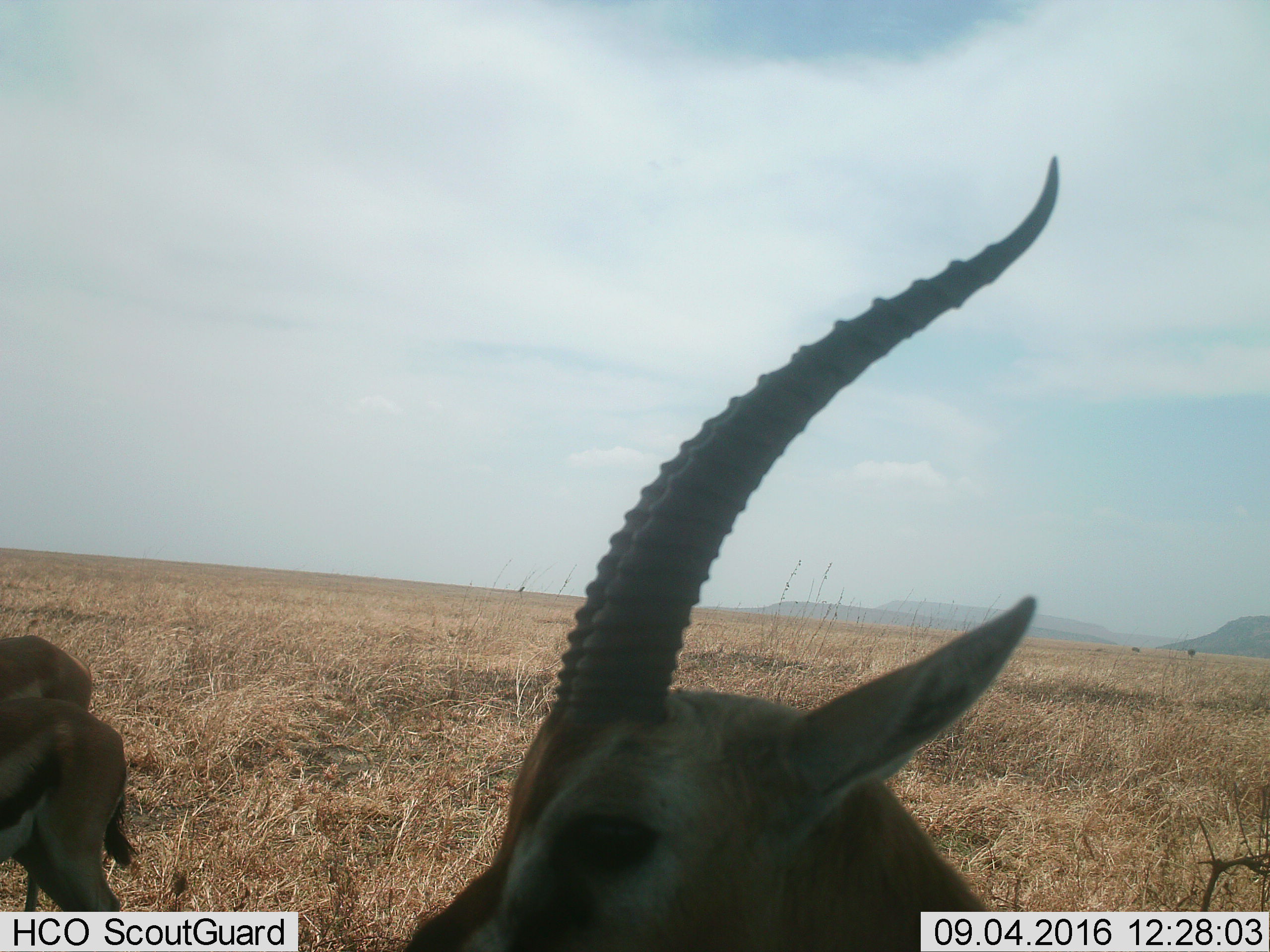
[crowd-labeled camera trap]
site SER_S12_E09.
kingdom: Animalia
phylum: Chordata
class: Mammalia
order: Artiodactyla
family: Bovidae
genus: Eudorcas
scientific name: Eudorcas thomsonii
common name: thomson's gazelle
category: gazellethomsons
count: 3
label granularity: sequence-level